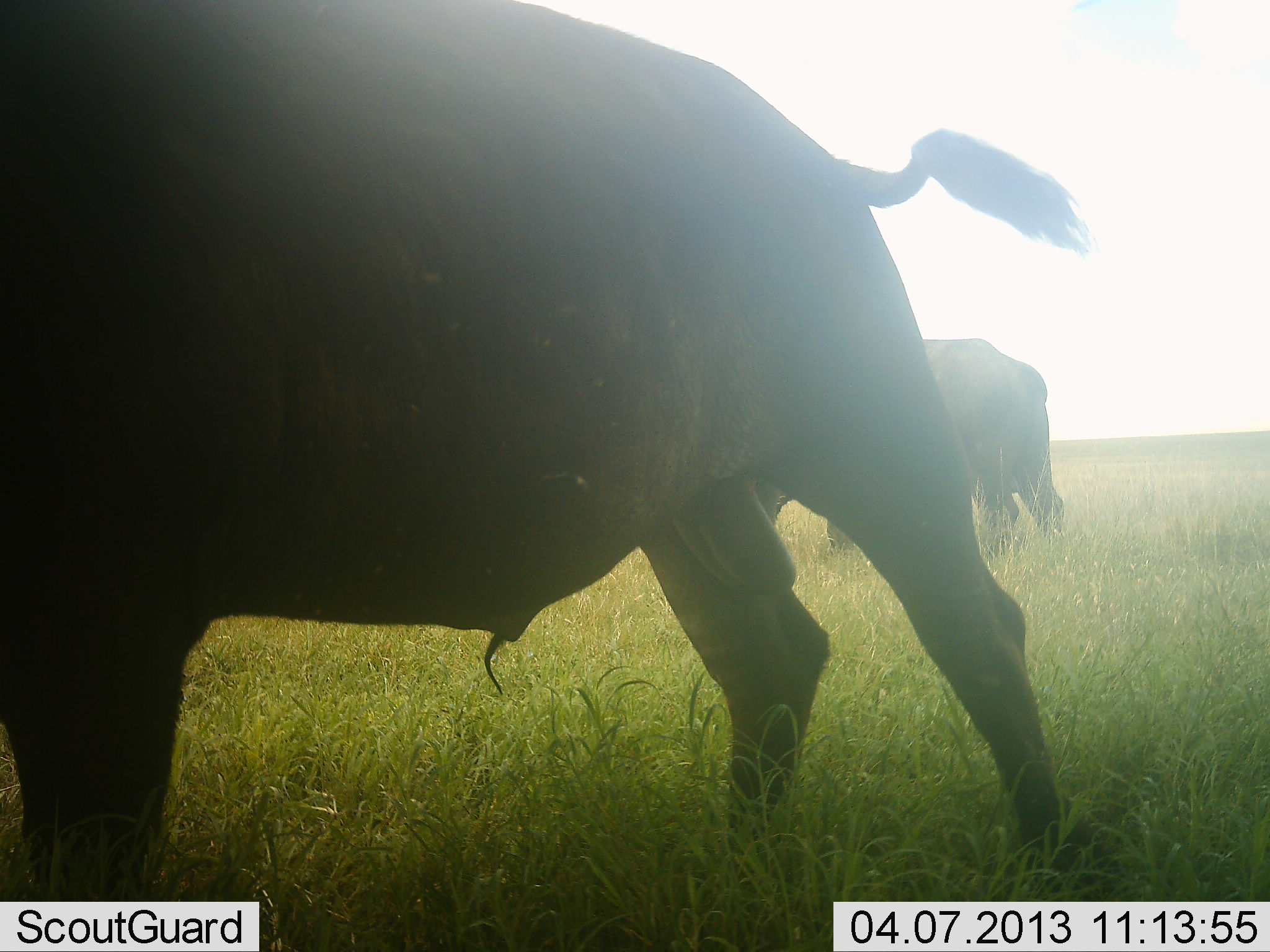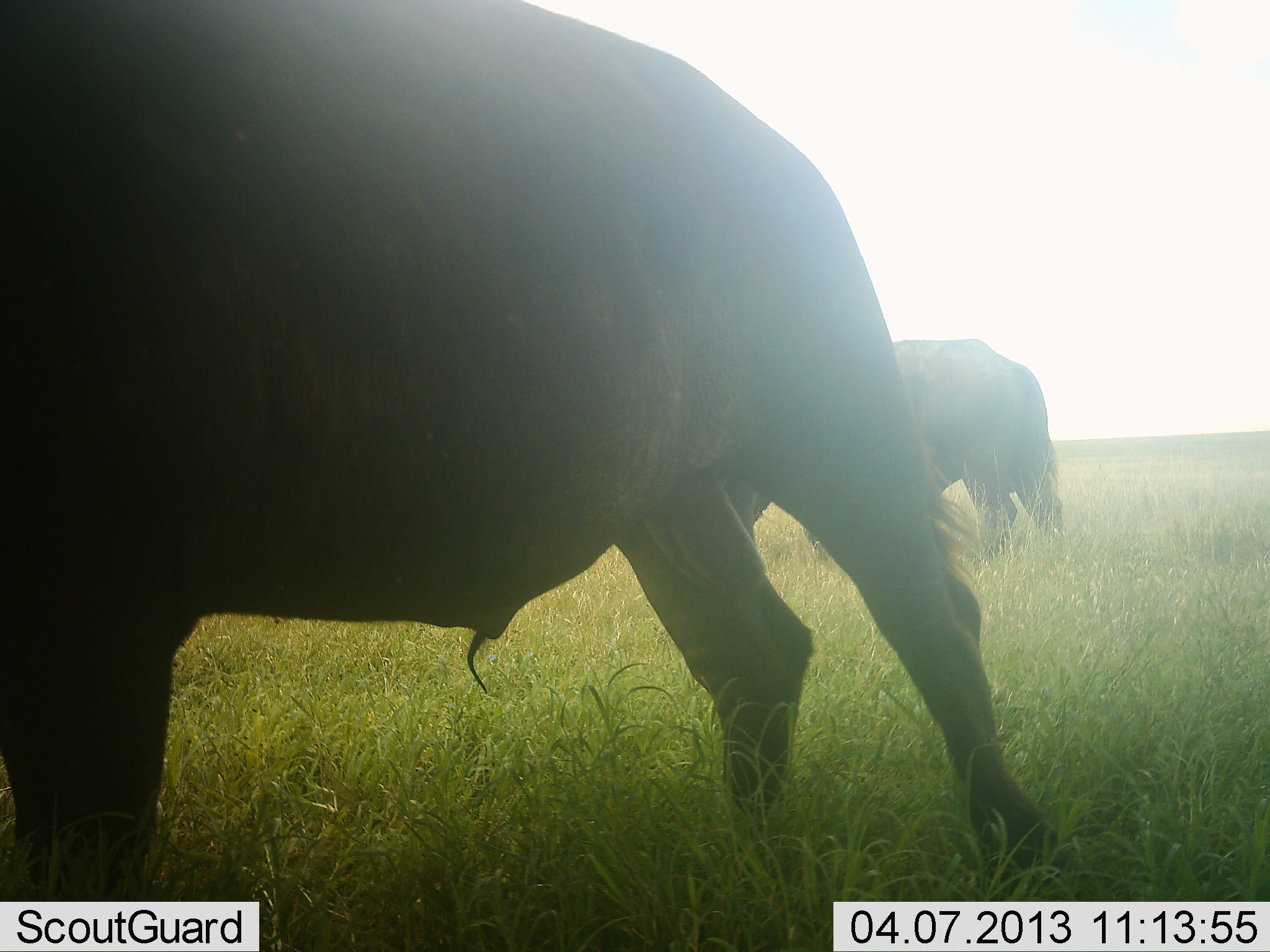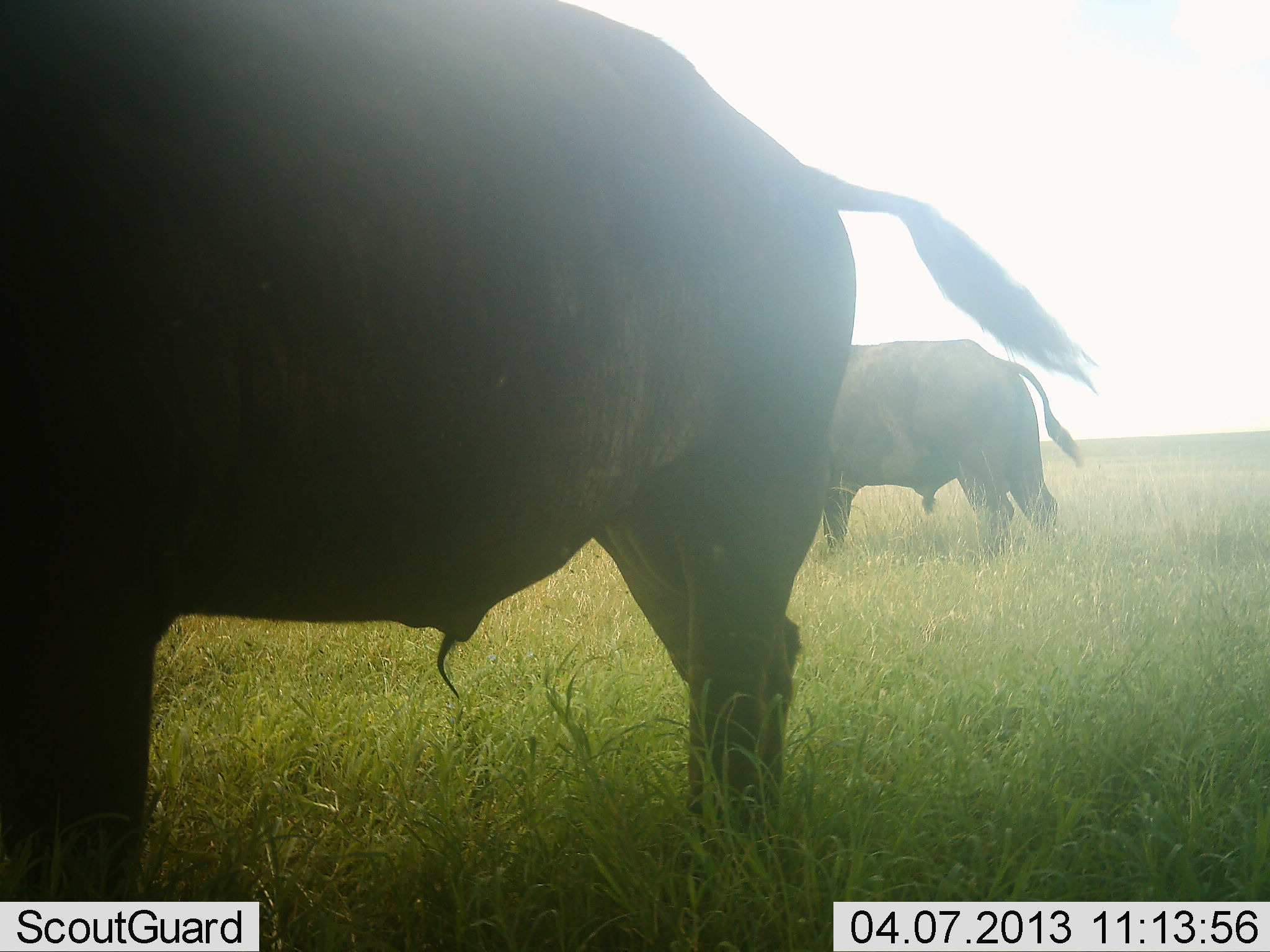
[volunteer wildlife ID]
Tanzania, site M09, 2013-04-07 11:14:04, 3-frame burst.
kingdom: Animalia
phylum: Chordata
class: Mammalia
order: Artiodactyla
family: Bovidae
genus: Syncerus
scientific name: Syncerus caffer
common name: cape buffalo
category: buffalo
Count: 2.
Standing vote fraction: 58%.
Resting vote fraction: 0%.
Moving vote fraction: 27%.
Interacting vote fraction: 0%.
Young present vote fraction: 0%.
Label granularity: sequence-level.